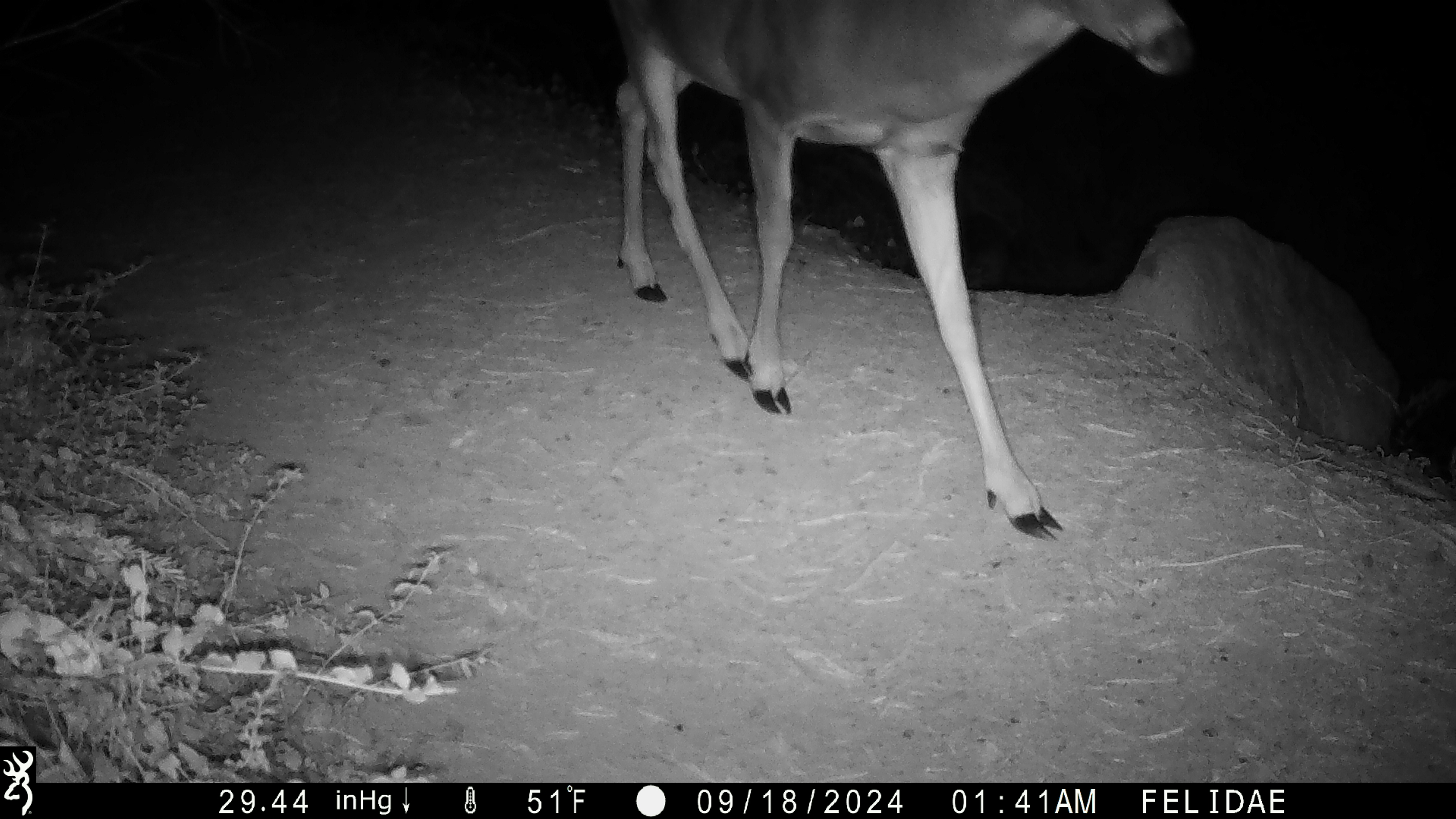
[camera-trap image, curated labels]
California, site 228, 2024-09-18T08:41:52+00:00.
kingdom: Animalia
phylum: Chordata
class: Mammalia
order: Artiodactyla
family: Cervidae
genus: Odocoileus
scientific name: Odocoileus hemionus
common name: mule deer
Mule deer (Odocoileus hemionus).